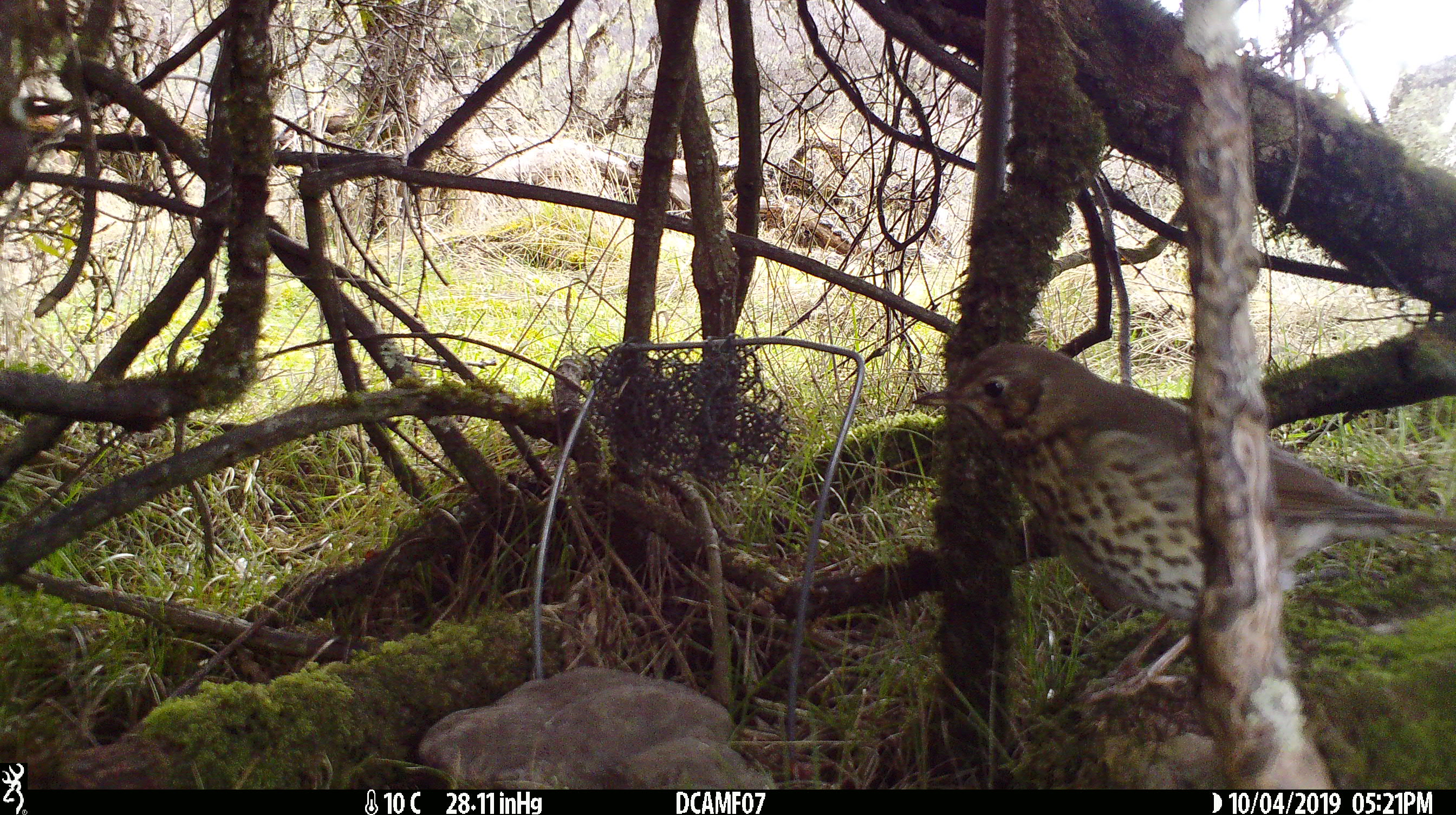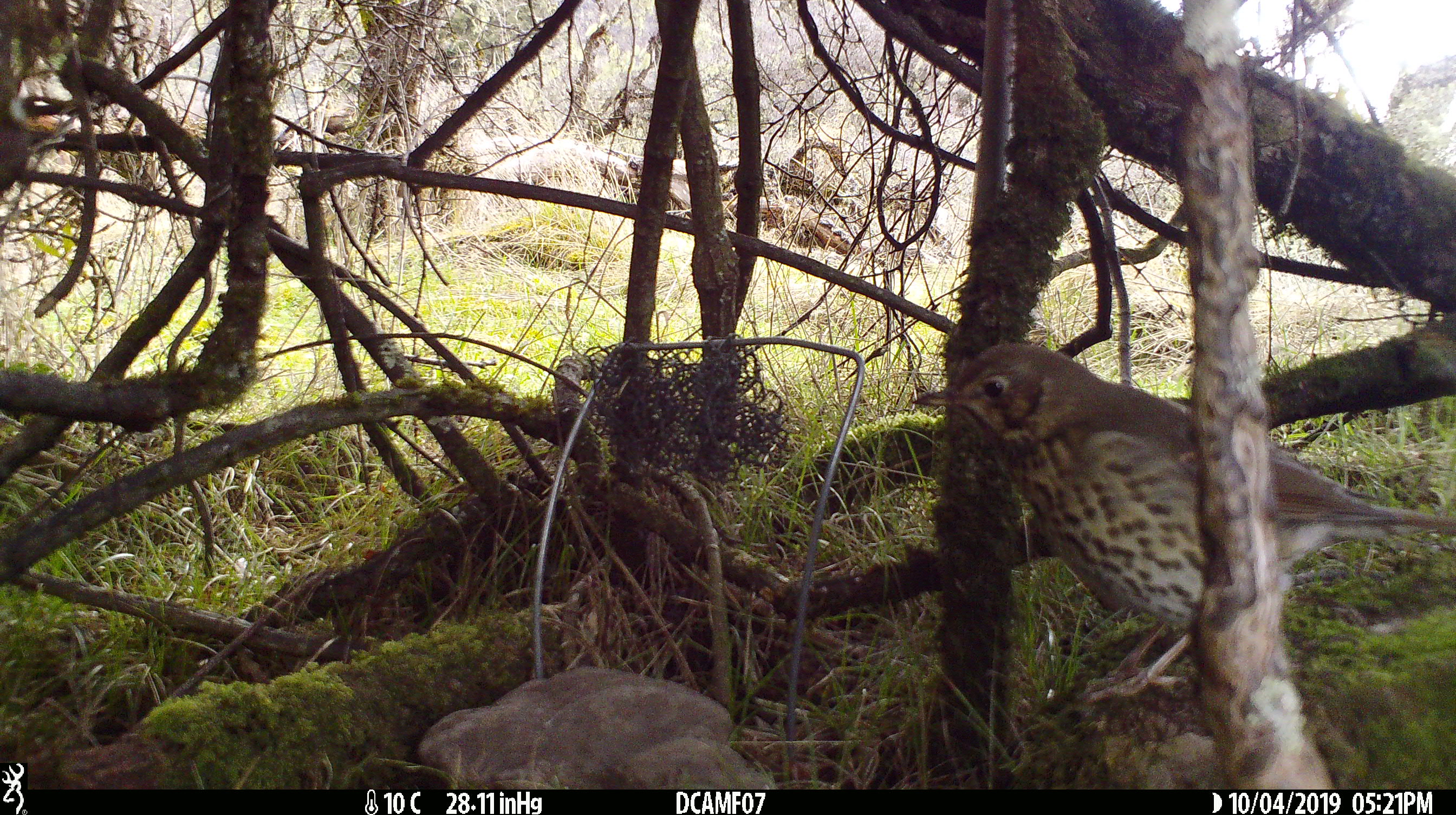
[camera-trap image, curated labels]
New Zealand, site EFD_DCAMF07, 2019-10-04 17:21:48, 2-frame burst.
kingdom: Animalia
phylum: Chordata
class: Aves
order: Passeriformes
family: Turdidae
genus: Turdus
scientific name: Turdus philomelos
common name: song thrush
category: thrush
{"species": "thrush (song thrush) (Turdus philomelos)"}